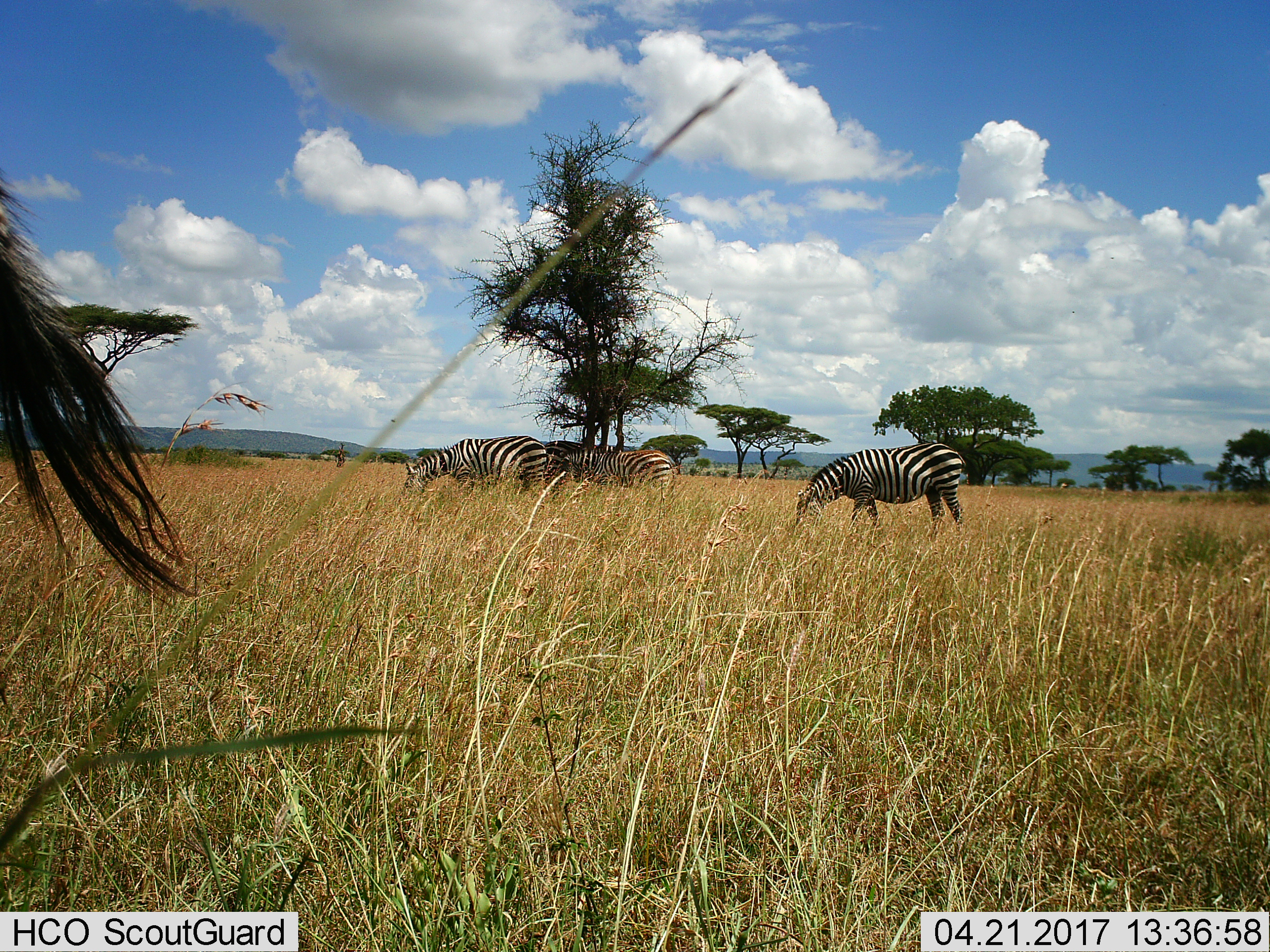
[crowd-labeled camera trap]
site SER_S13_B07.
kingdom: Animalia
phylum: Chordata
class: Mammalia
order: Perissodactyla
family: Equidae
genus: Equus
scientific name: Equus quagga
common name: plains zebra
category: zebraplains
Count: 5.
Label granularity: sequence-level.